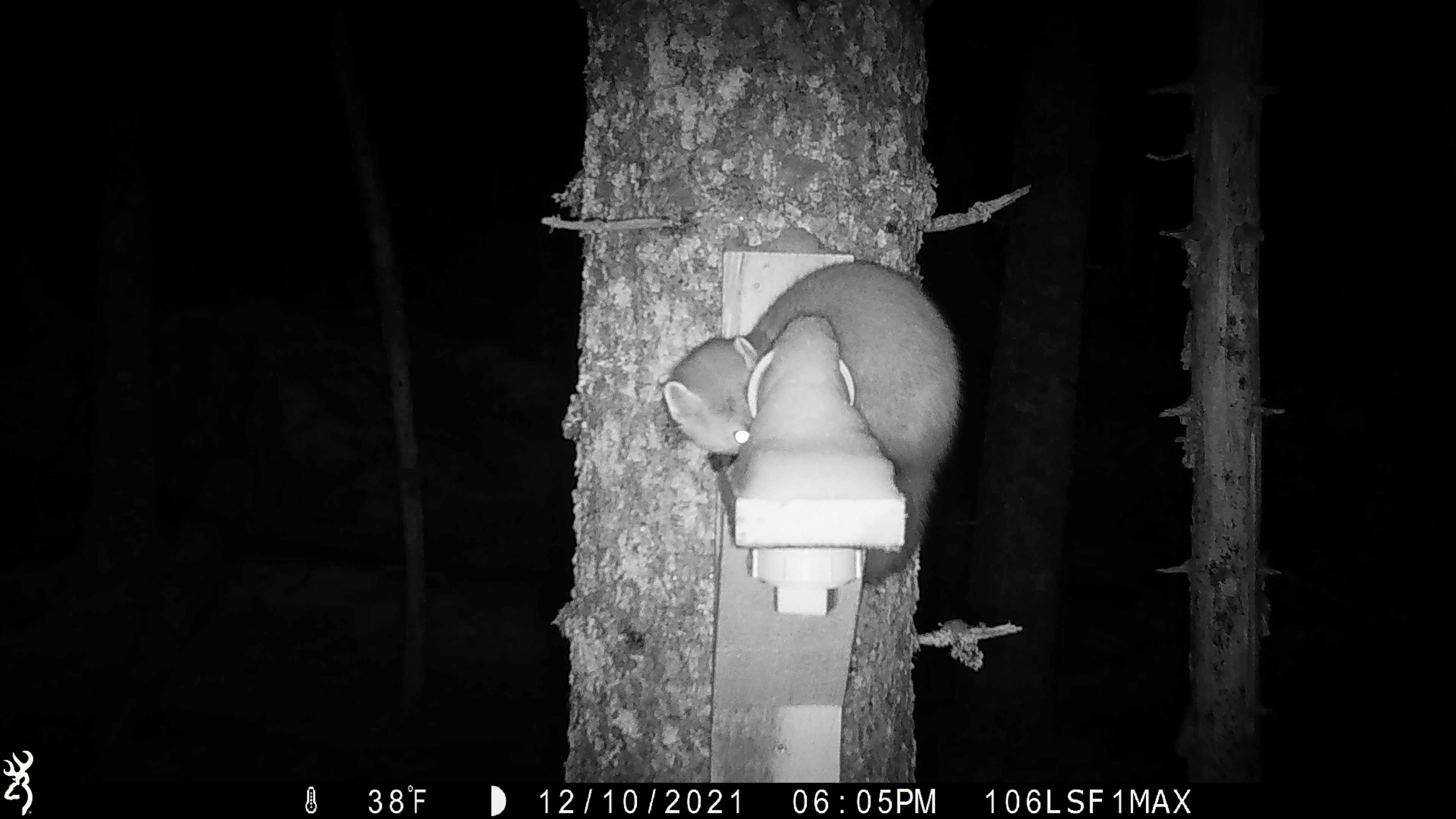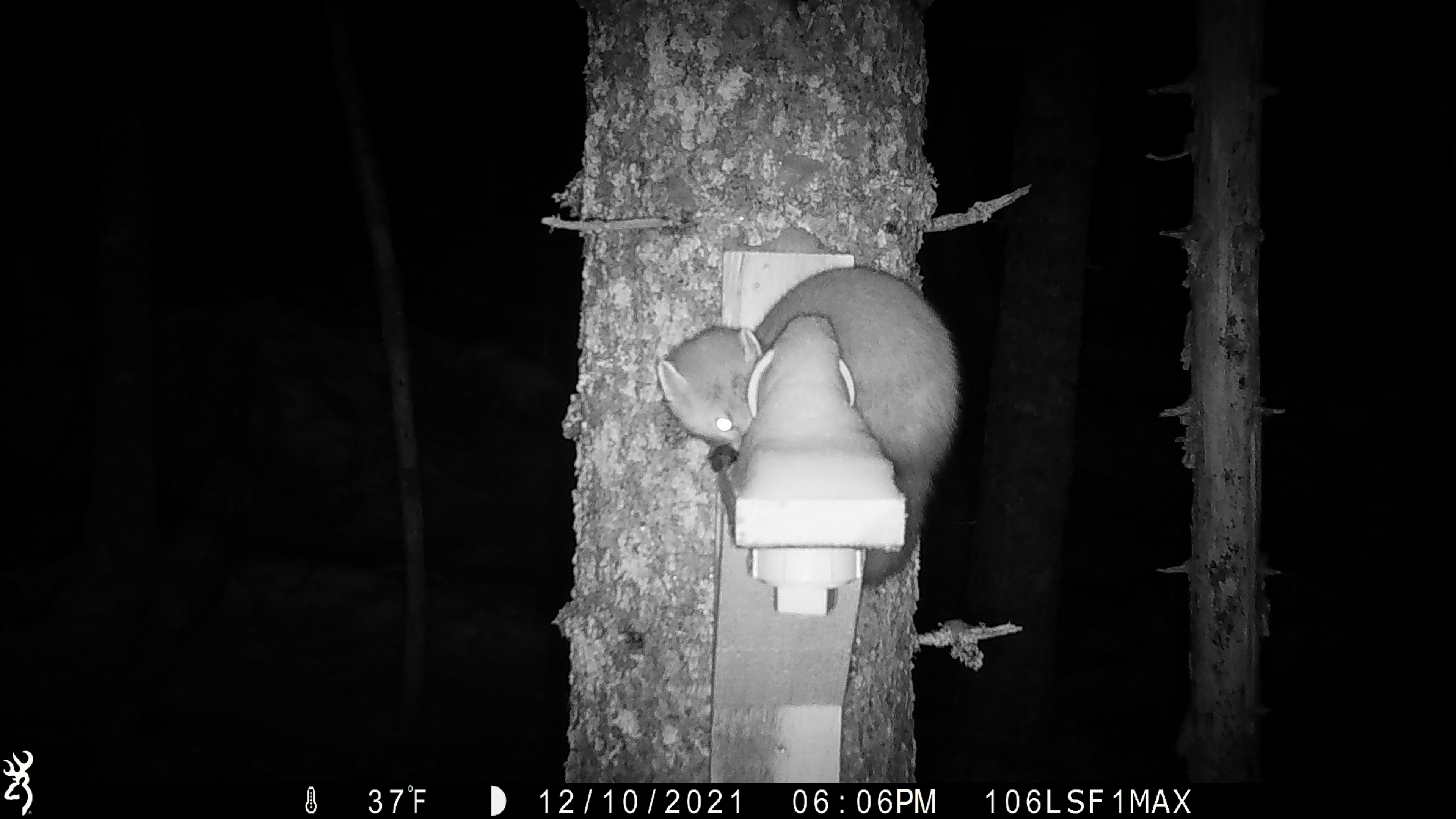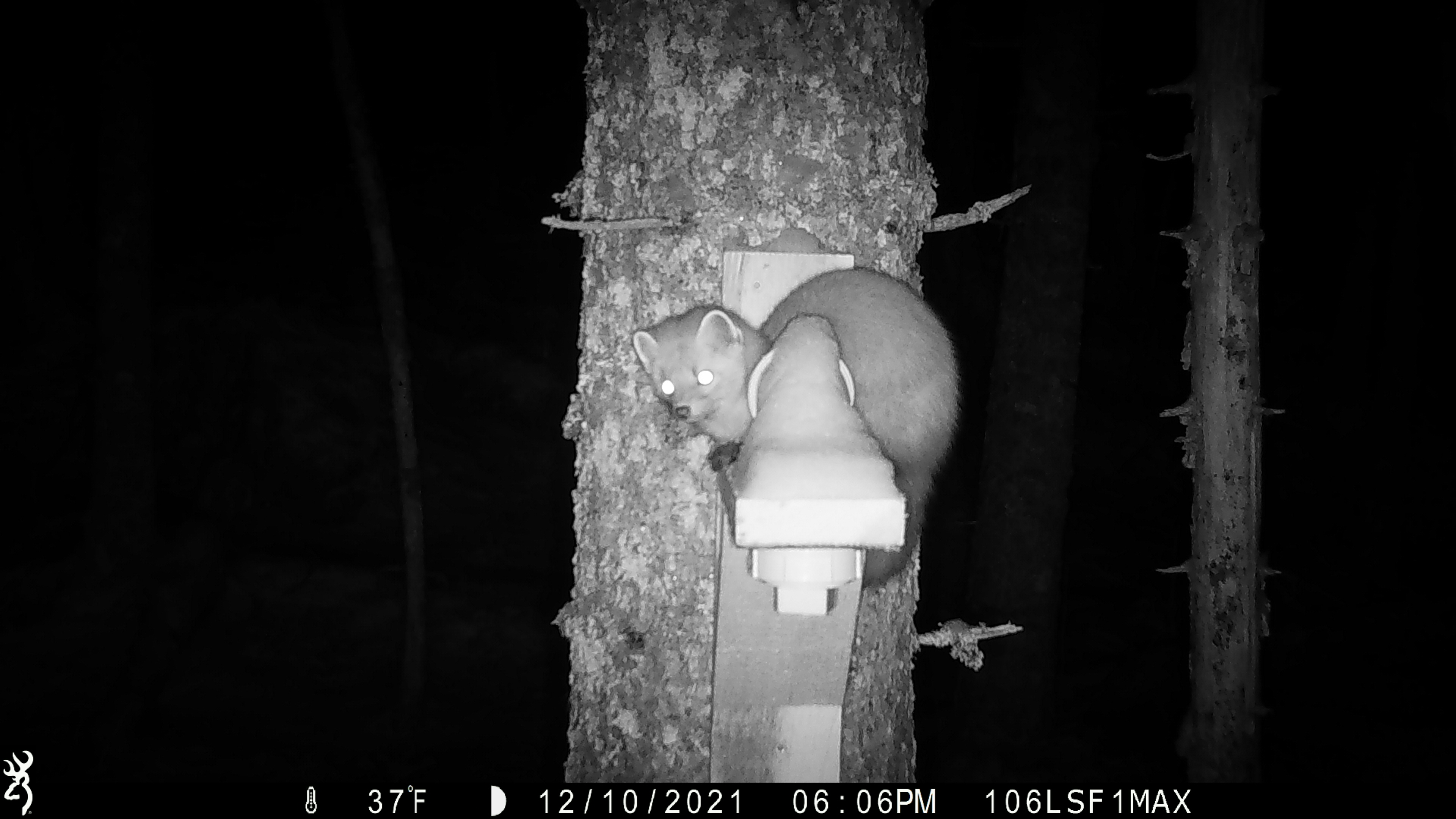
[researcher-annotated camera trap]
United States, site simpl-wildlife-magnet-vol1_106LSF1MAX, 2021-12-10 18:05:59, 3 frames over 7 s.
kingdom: Animalia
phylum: Chordata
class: Mammalia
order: Carnivora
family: Mustelidae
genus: Martes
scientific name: Martes americana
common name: american marten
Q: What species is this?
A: American marten (Martes americana).